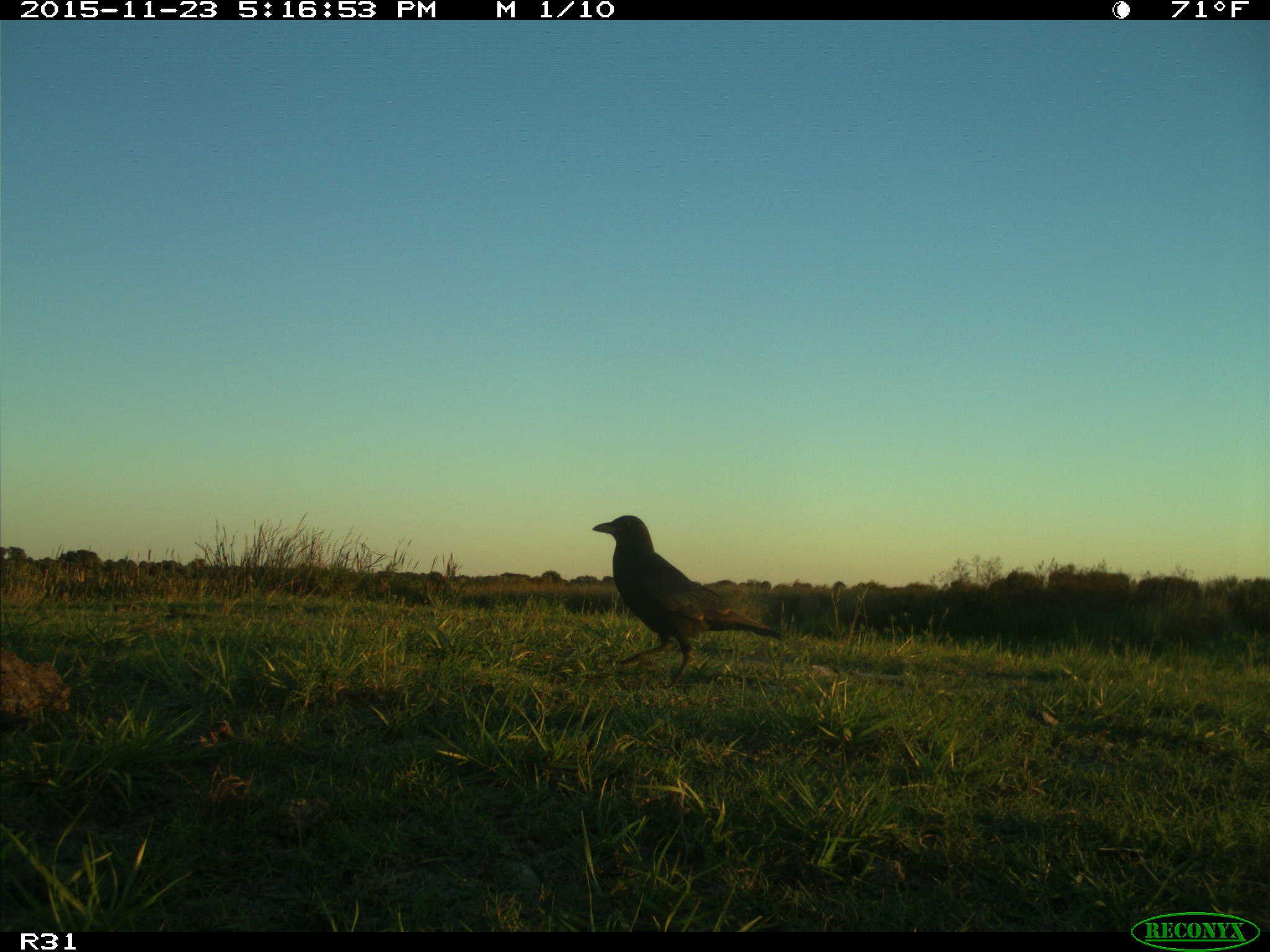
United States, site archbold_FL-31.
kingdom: Animalia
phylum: Chordata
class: Aves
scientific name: Aves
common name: birds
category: unidentified bird